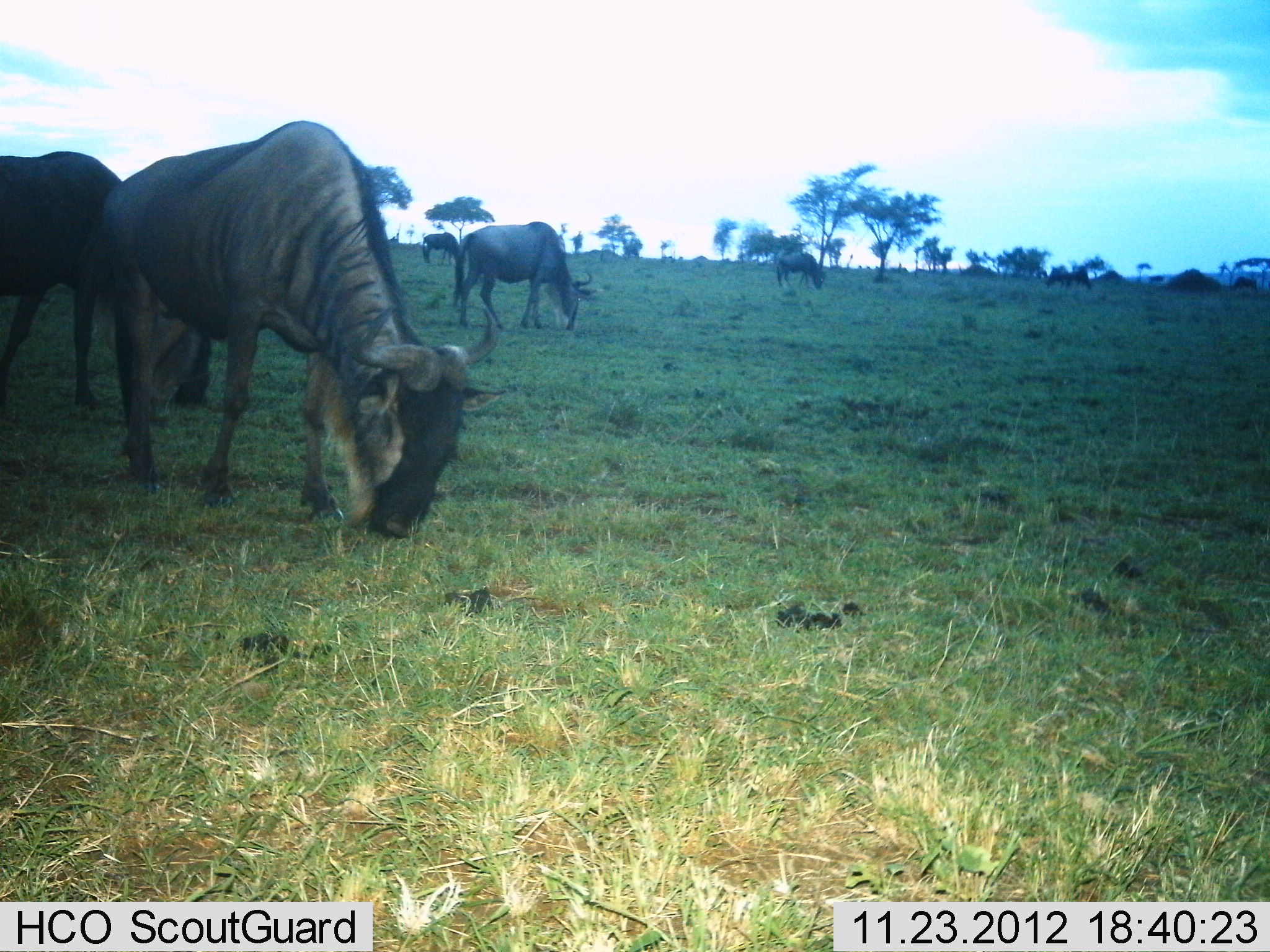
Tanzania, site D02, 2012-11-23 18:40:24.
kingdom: Animalia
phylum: Chordata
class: Mammalia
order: Artiodactyla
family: Bovidae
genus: Connochaetes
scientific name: Connochaetes taurinus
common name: blue wildebeest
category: wildebeest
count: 6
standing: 31%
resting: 0%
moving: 7%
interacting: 0%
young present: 0%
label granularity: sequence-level